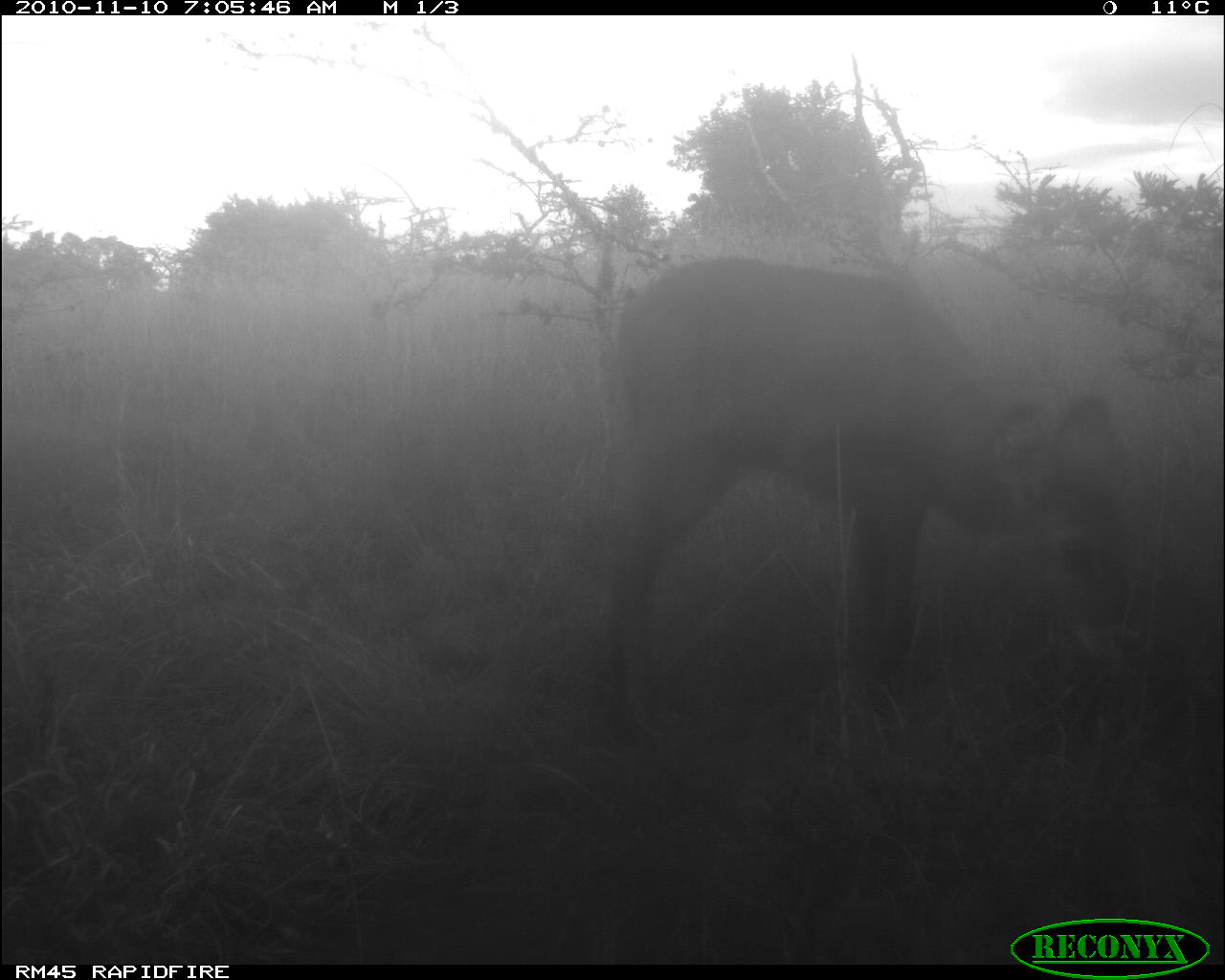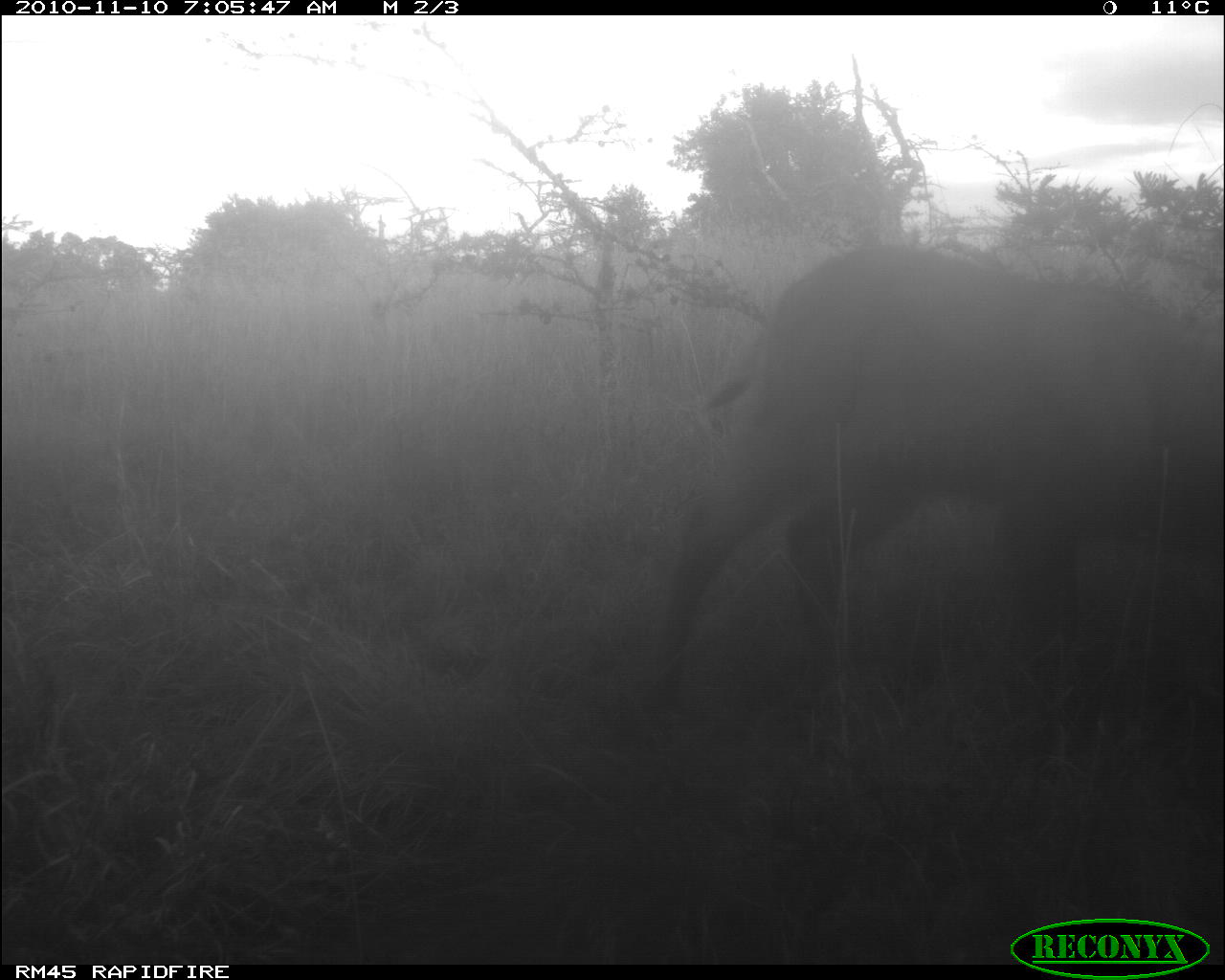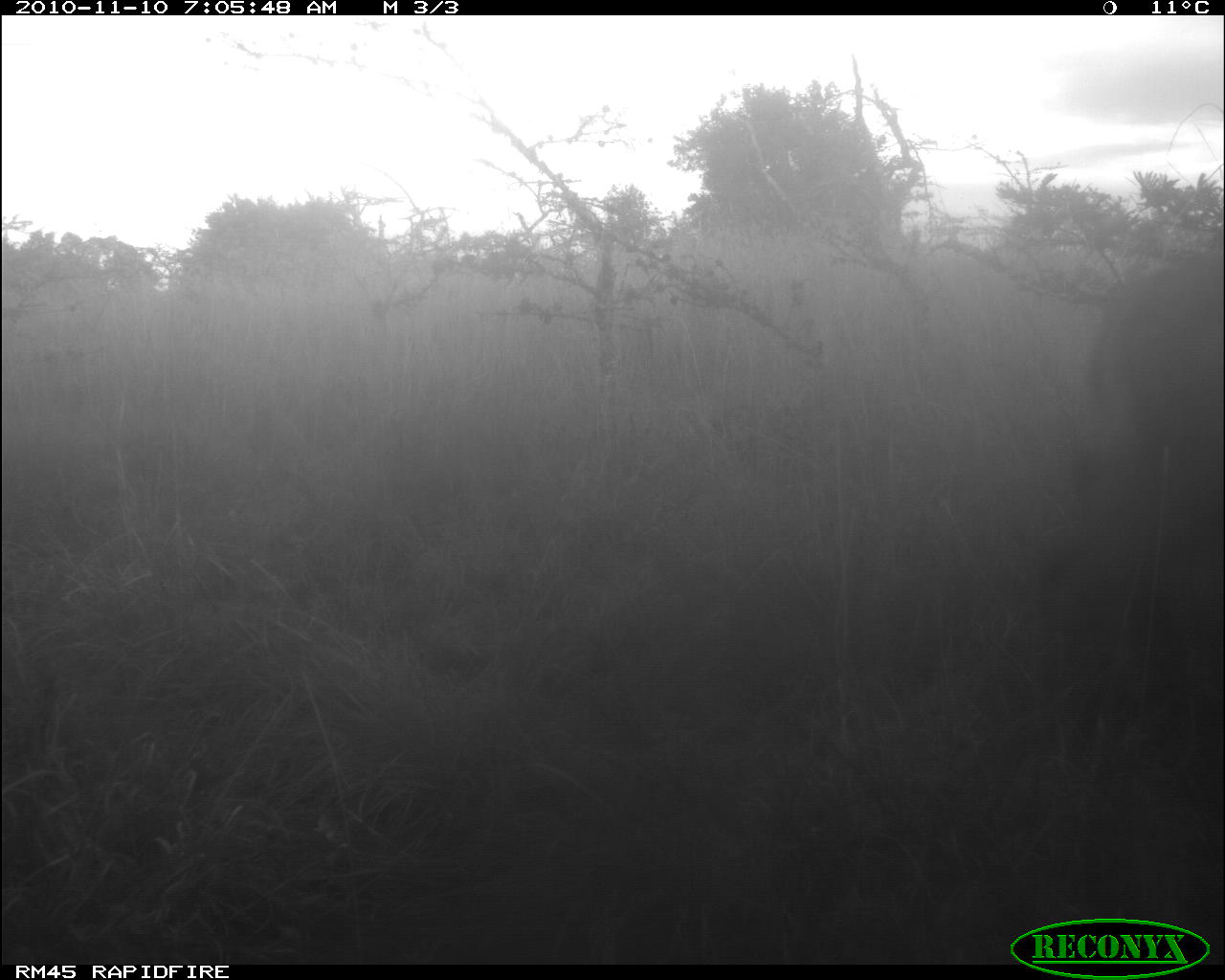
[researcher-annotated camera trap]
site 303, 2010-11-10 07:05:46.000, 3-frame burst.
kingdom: Animalia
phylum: Chordata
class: Mammalia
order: Artiodactyla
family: Bovidae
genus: Kobus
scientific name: Kobus ellipsiprymnus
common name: waterbuck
Kobus ellipsiprymnus (waterbuck), count 1.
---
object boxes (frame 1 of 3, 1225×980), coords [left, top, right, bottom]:
kobus ellipsiprymnus: [588, 256, 1143, 761]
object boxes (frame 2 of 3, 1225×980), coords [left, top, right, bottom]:
kobus ellipsiprymnus: [621, 242, 1225, 764]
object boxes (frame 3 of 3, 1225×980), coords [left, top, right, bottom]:
kobus ellipsiprymnus: [1068, 250, 1225, 683]